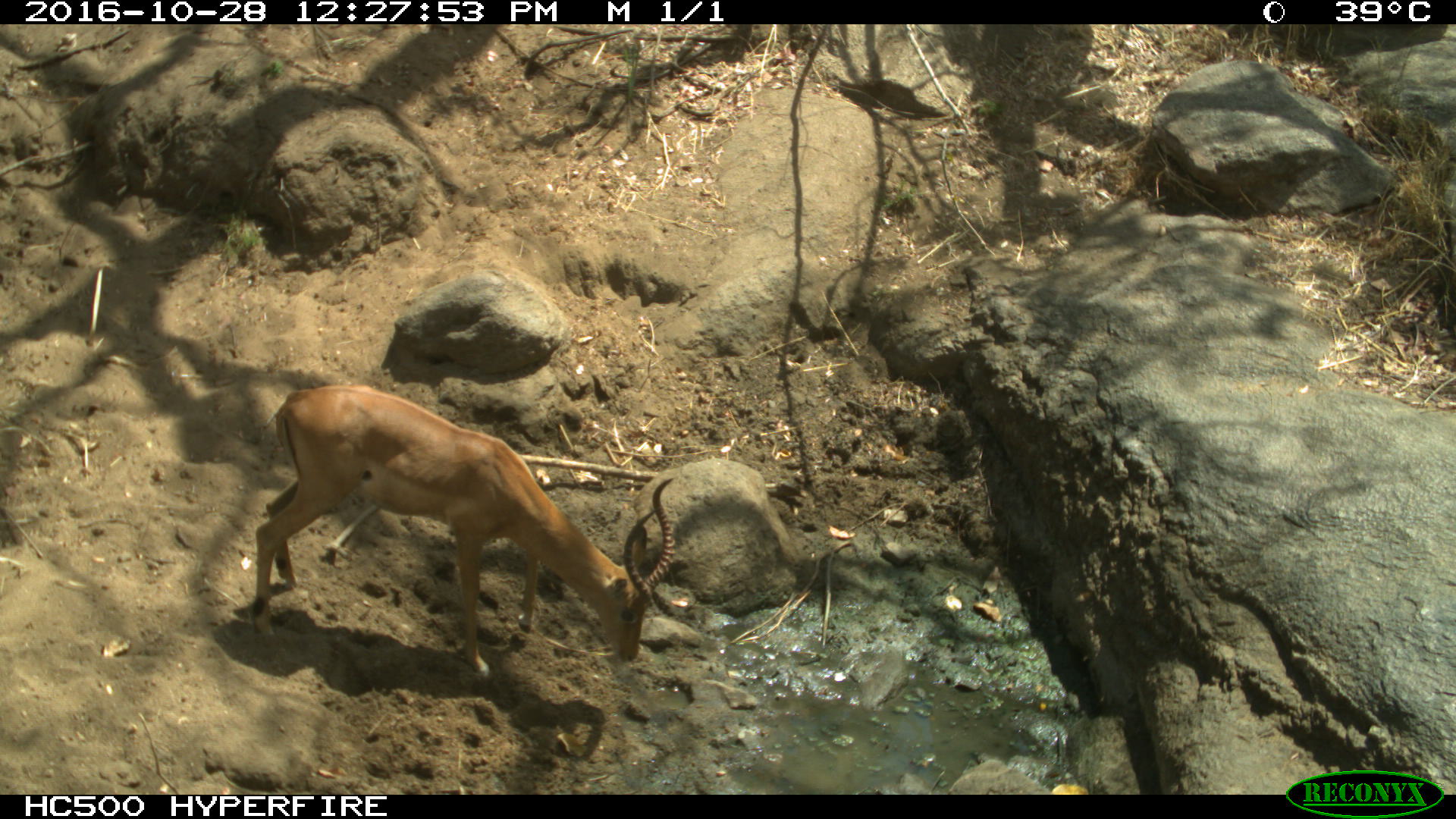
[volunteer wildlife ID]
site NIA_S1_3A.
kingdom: Animalia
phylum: Chordata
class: Mammalia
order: Artiodactyla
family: Bovidae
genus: Aepyceros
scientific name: Aepyceros melampus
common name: impala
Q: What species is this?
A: Impala (Aepyceros melampus).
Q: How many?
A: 1.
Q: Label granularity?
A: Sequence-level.